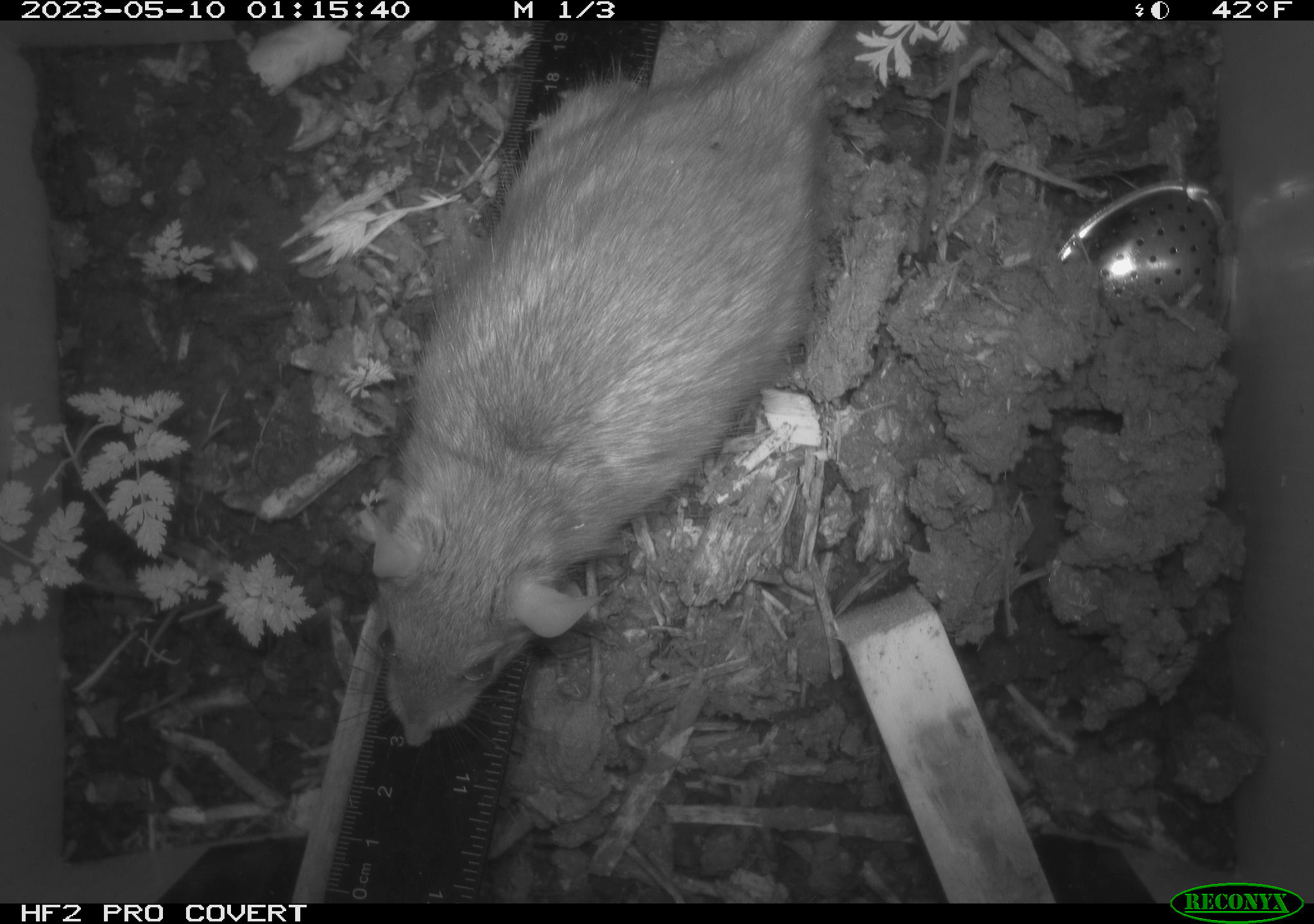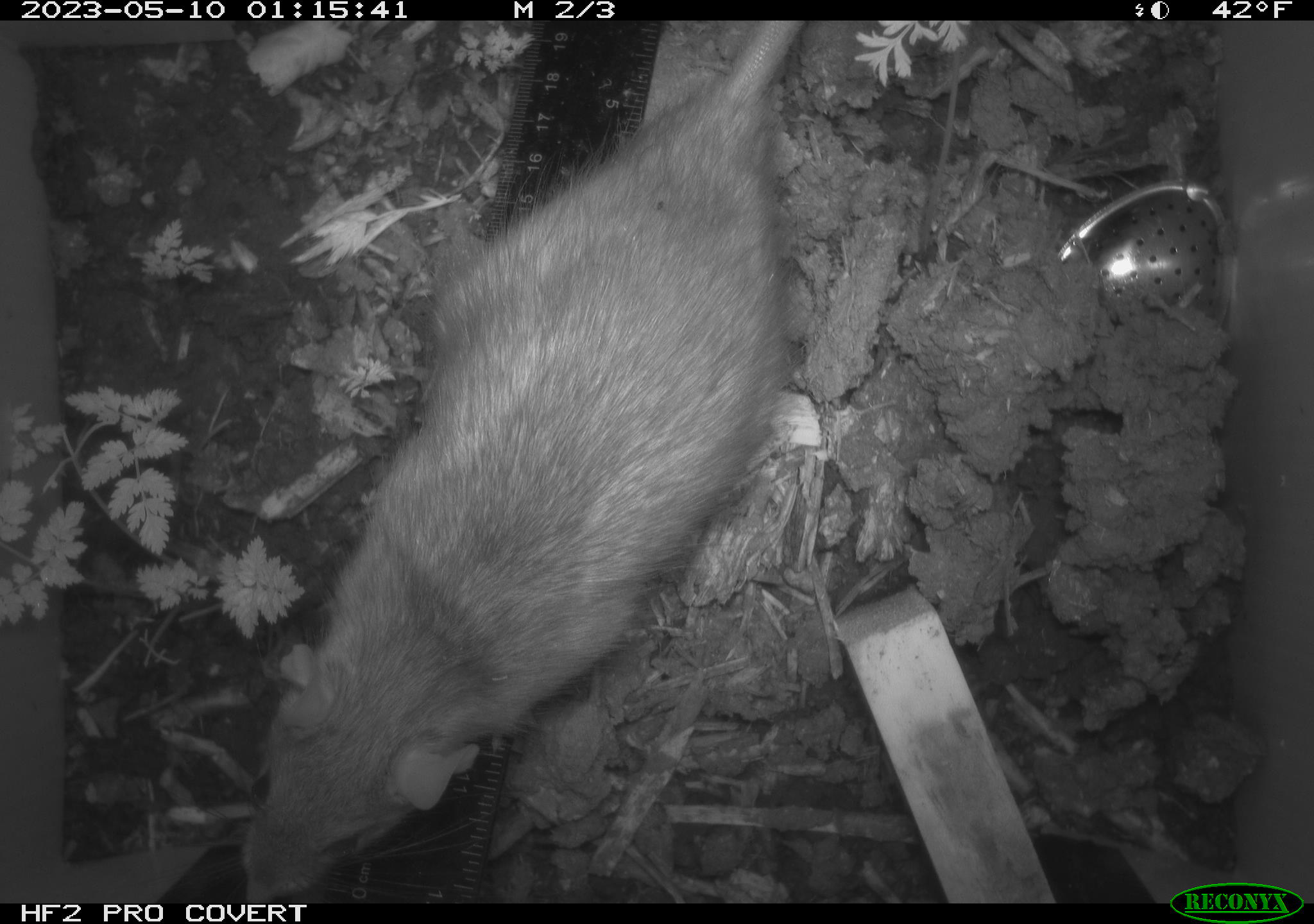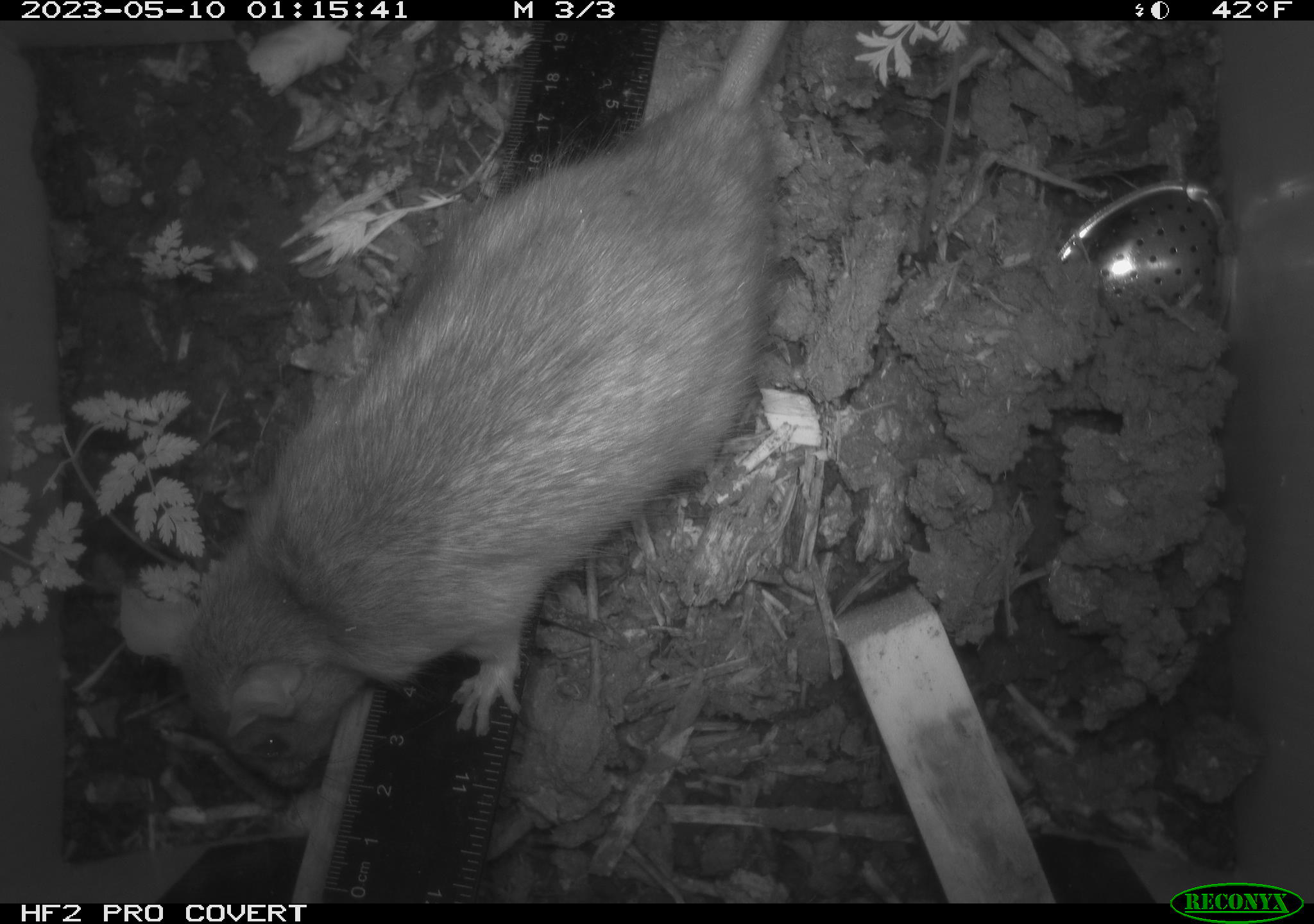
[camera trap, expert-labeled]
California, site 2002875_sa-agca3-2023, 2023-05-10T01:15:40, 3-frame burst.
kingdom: Animalia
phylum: Chordata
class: Mammalia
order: Rodentia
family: Muridae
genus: Rattus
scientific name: Rattus rattus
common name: house rat